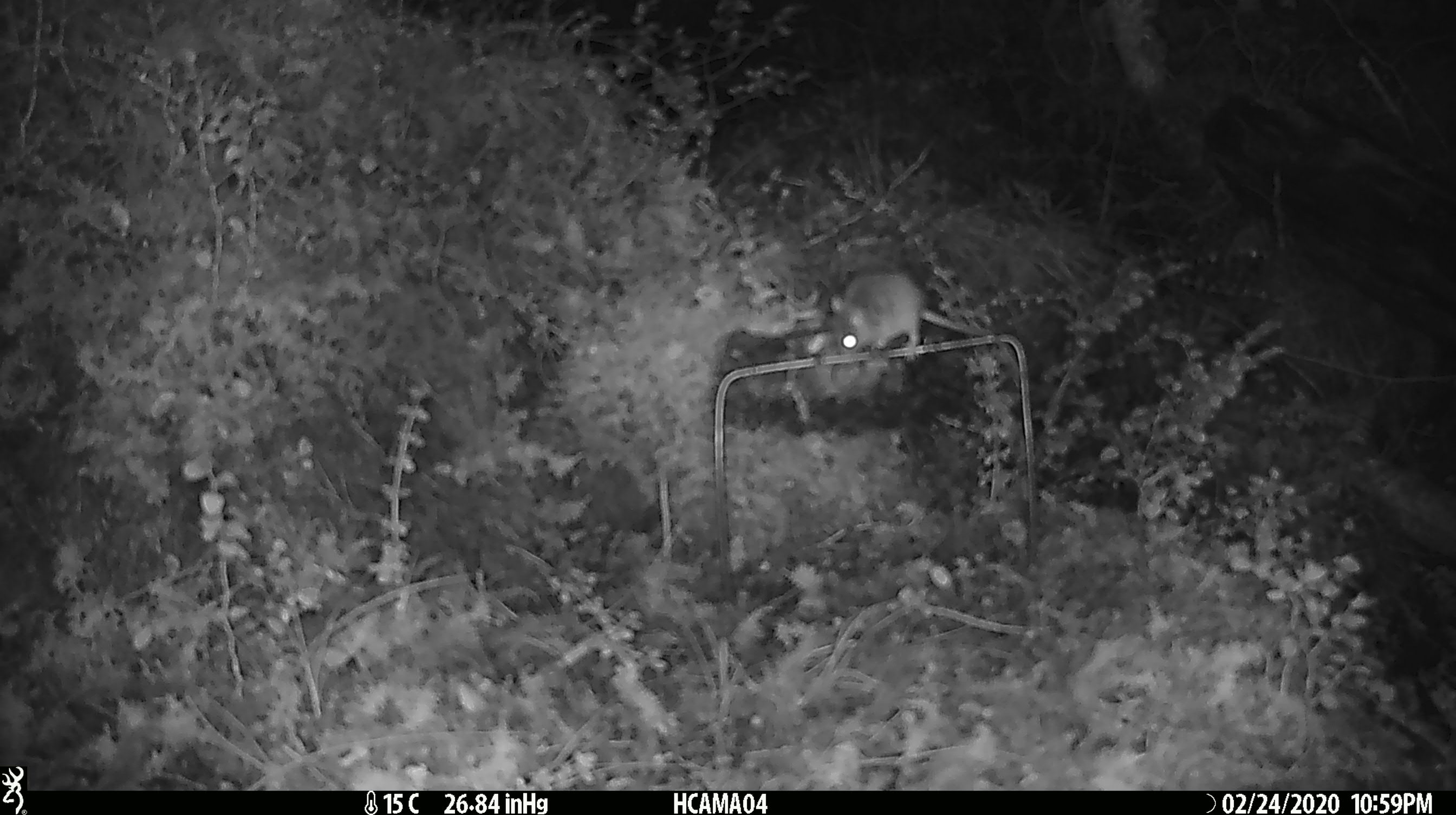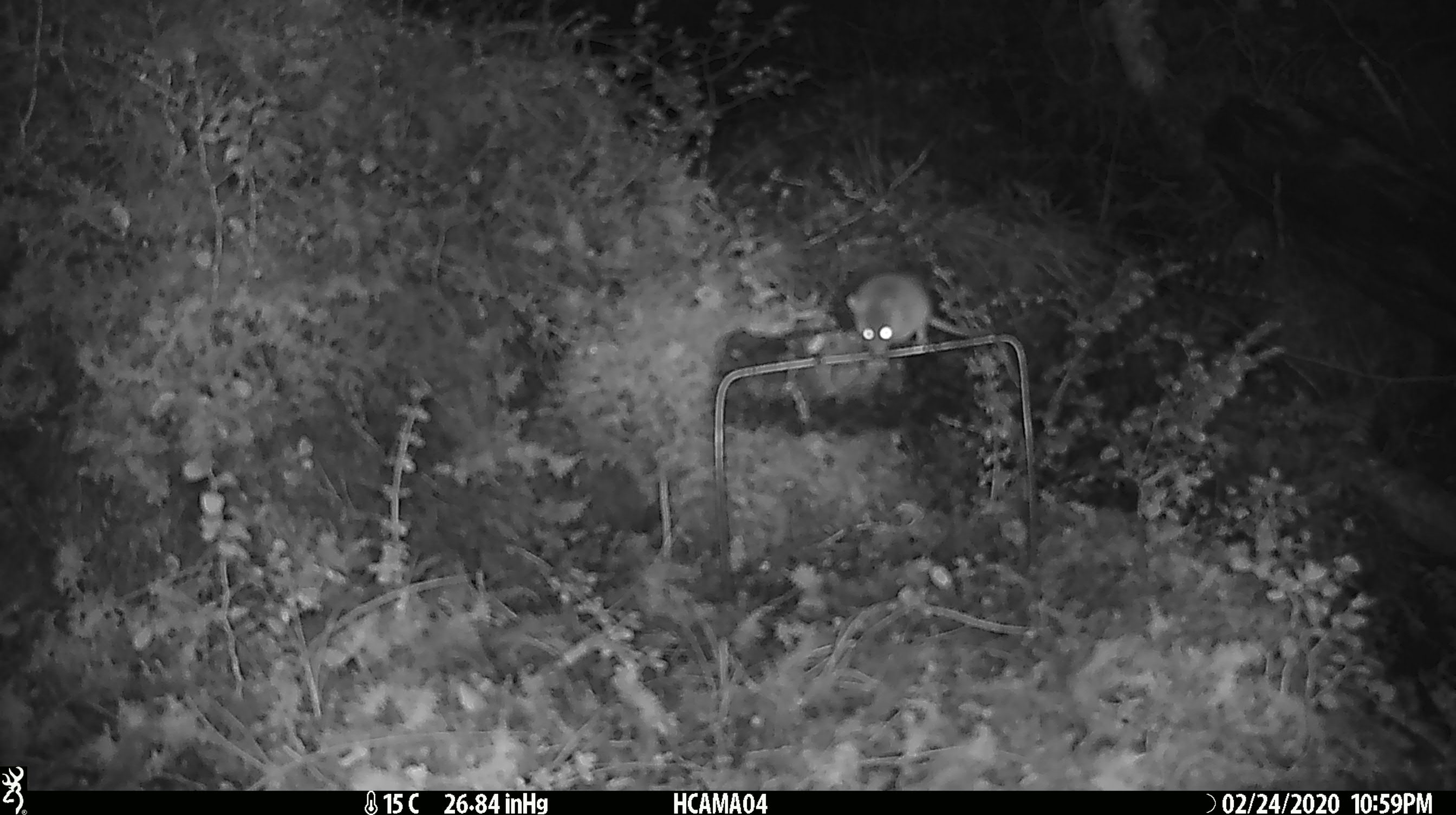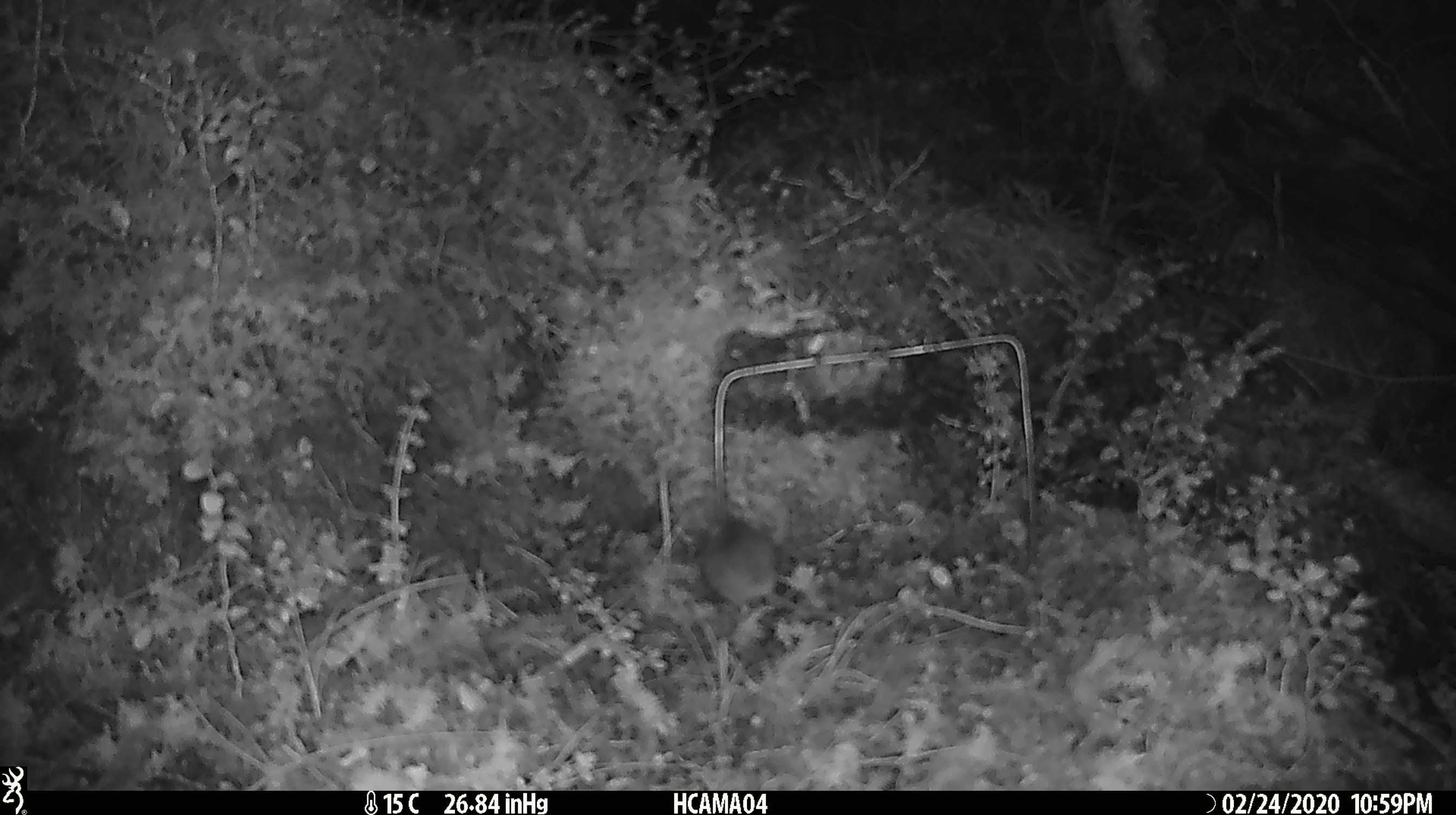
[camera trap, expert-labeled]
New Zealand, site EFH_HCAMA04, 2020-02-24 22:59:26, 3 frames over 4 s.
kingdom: Animalia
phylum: Chordata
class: Mammalia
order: Rodentia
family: Muridae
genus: Mus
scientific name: Mus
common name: mouse